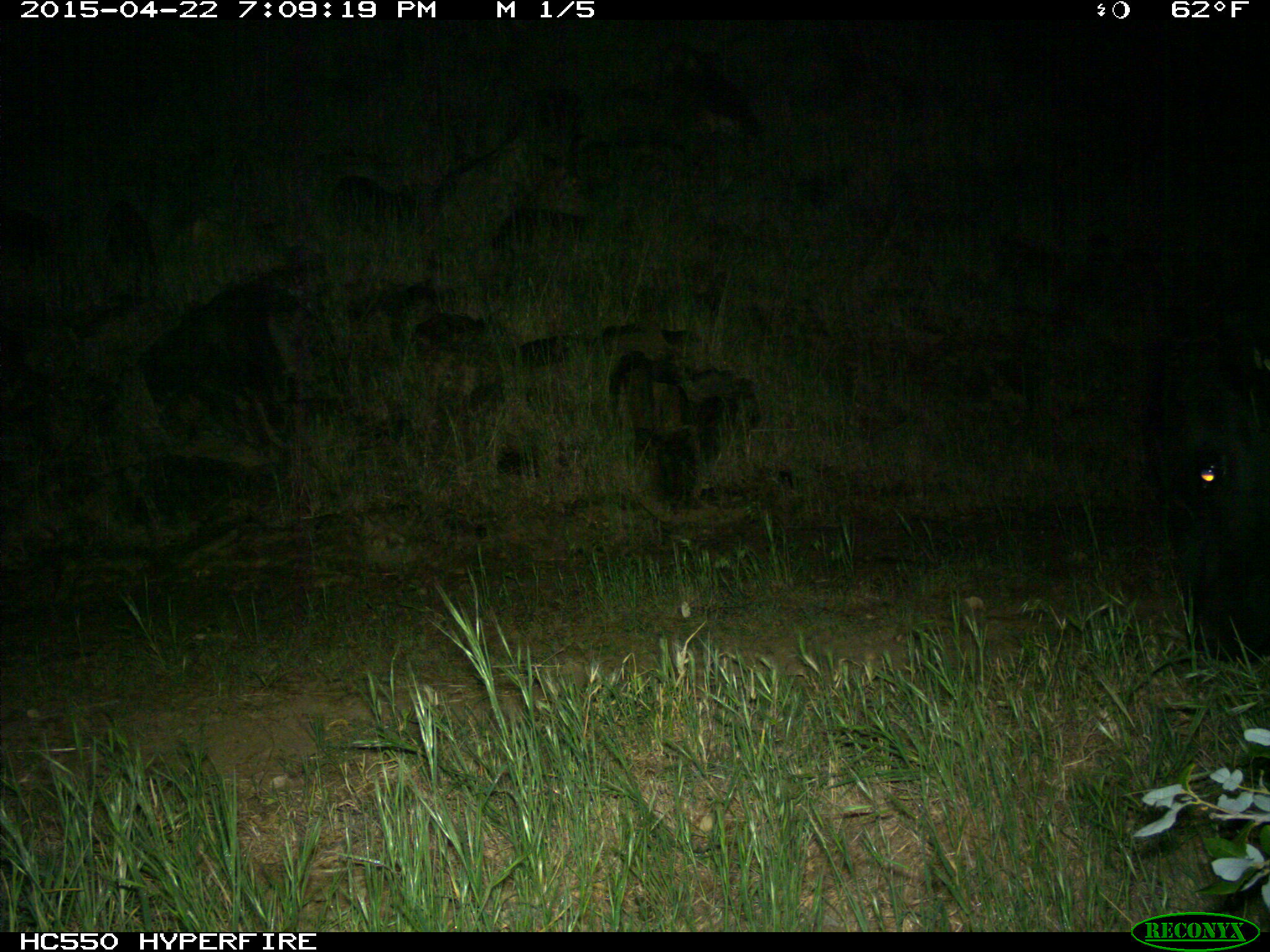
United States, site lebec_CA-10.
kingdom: Animalia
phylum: Chordata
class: Mammalia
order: Artiodactyla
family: Bovidae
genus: Bos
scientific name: Bos taurus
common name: domestic cow